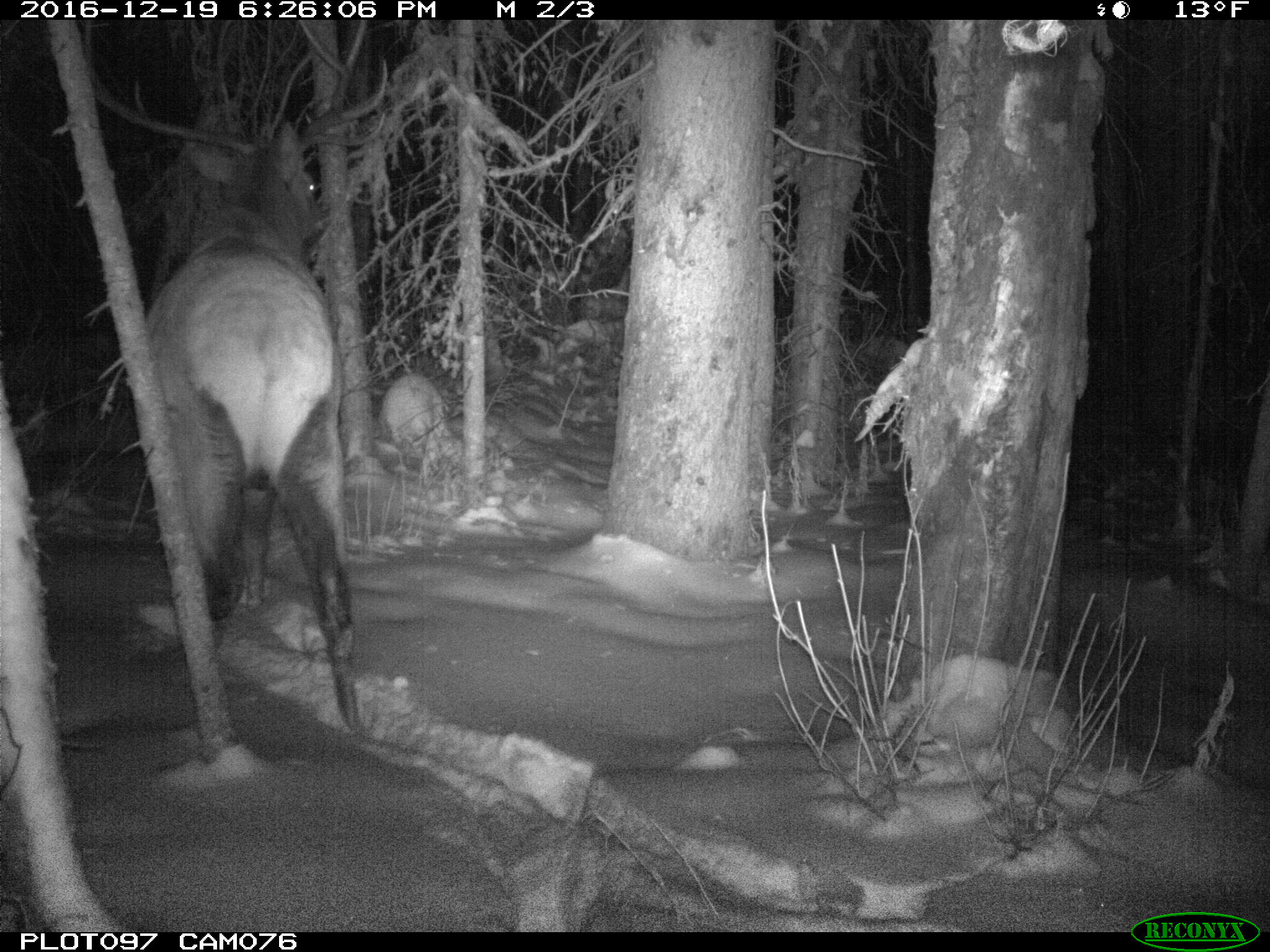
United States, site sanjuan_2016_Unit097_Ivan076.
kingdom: Animalia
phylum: Chordata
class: Mammalia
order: Artiodactyla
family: Cervidae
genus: Cervus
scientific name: Cervus elaphus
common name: red deer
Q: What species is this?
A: Cervus elaphus (red deer).